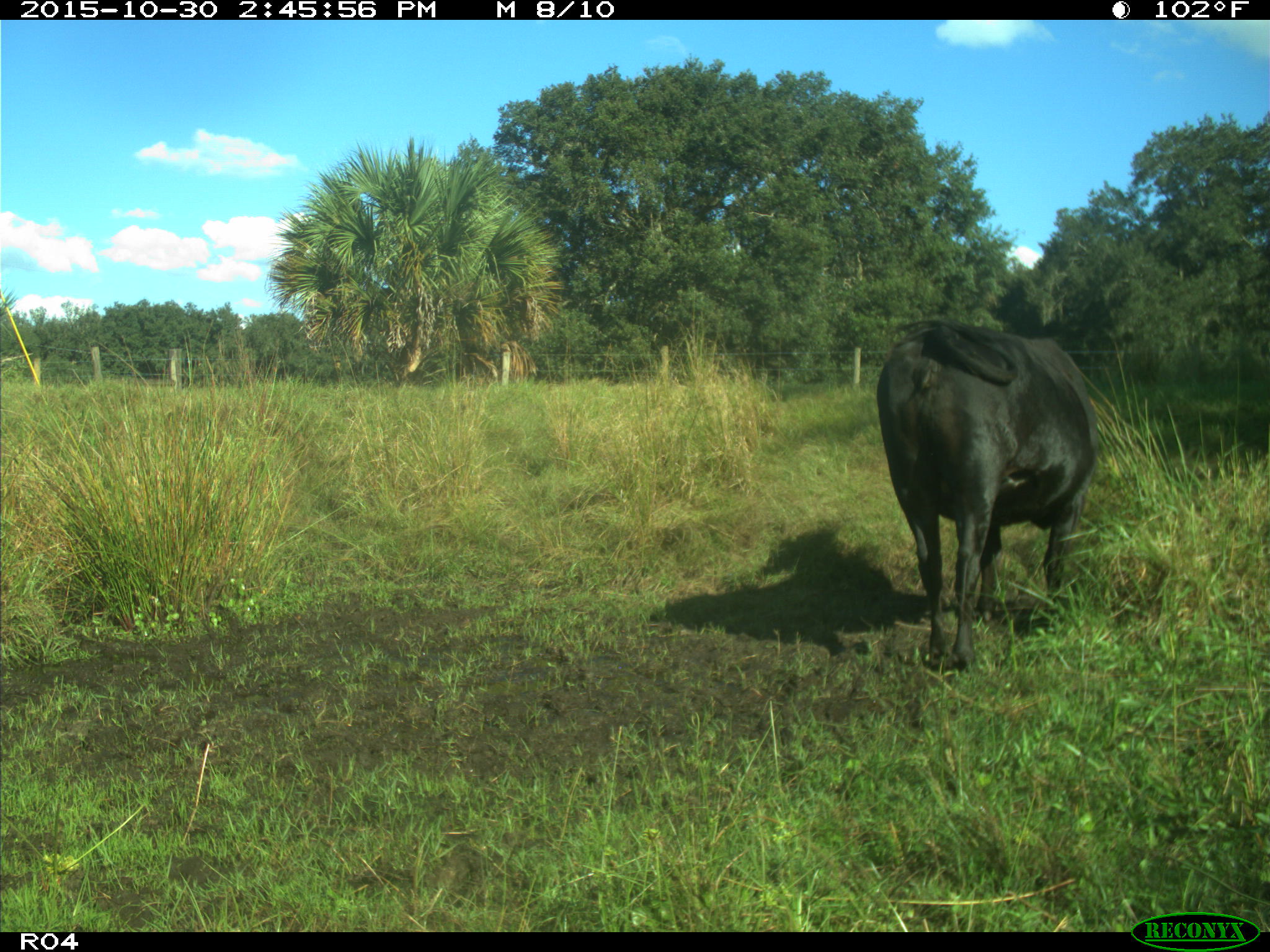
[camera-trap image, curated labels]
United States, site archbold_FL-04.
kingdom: Animalia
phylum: Chordata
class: Mammalia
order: Artiodactyla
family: Bovidae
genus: Bos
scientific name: Bos taurus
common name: domestic cow